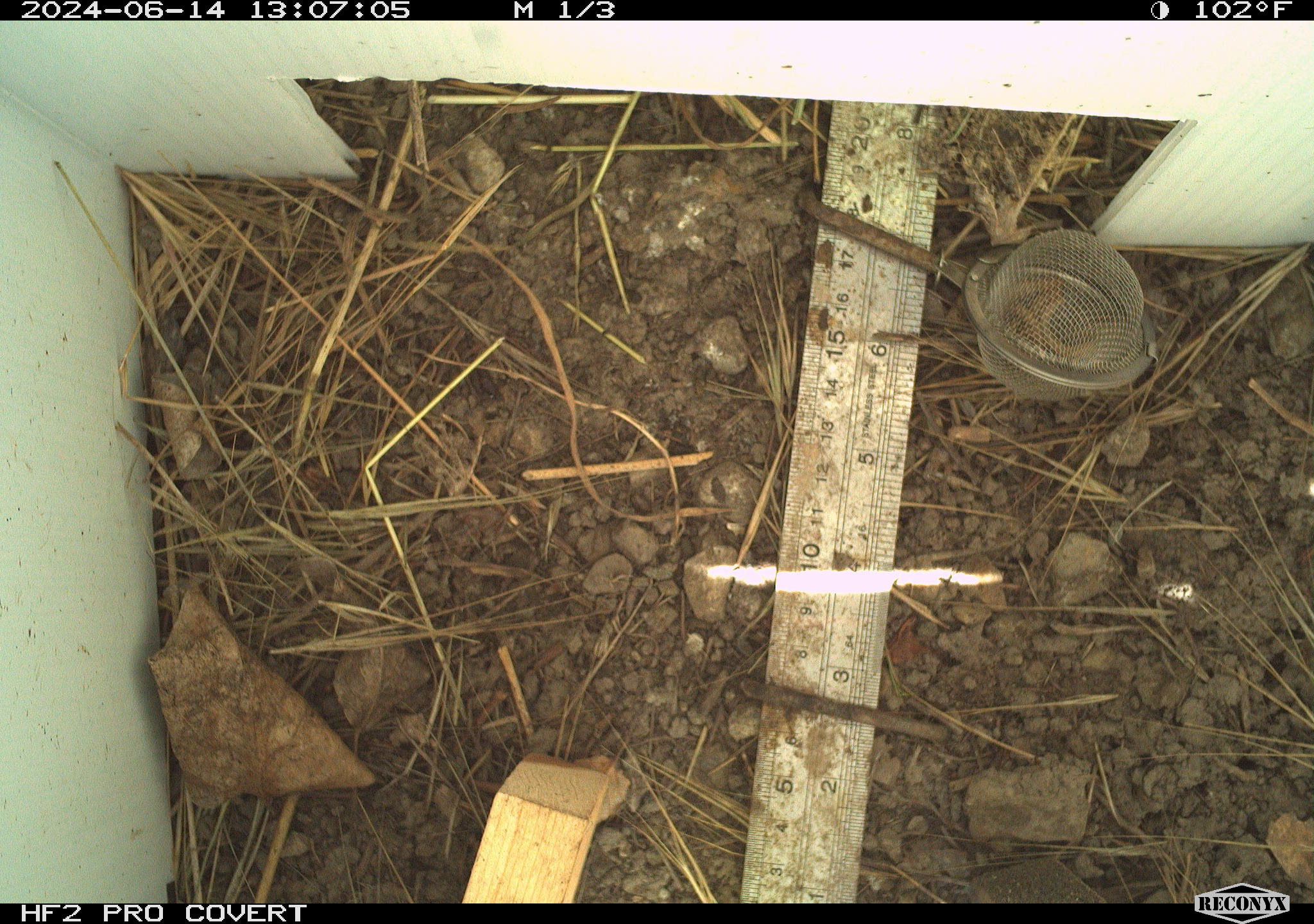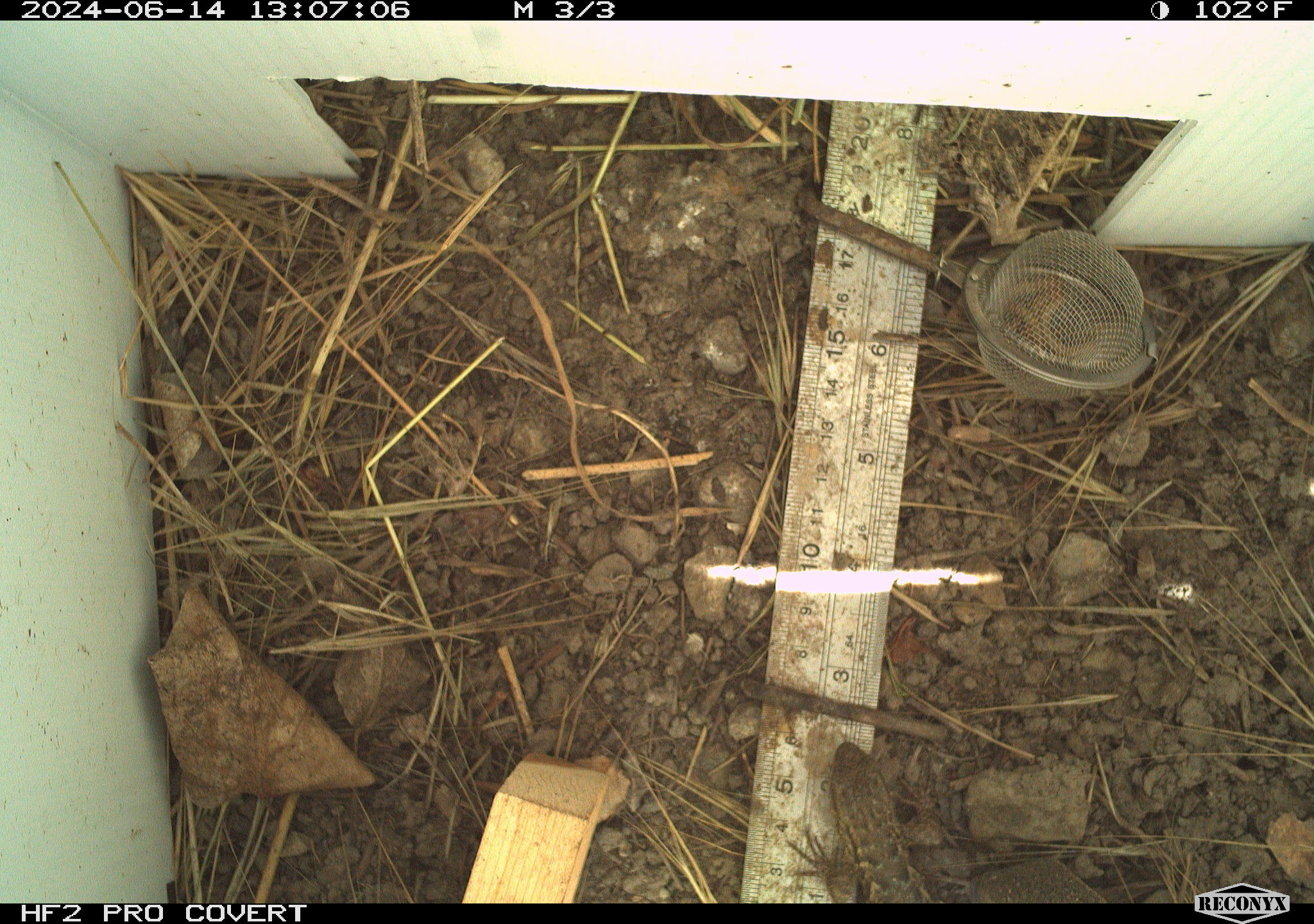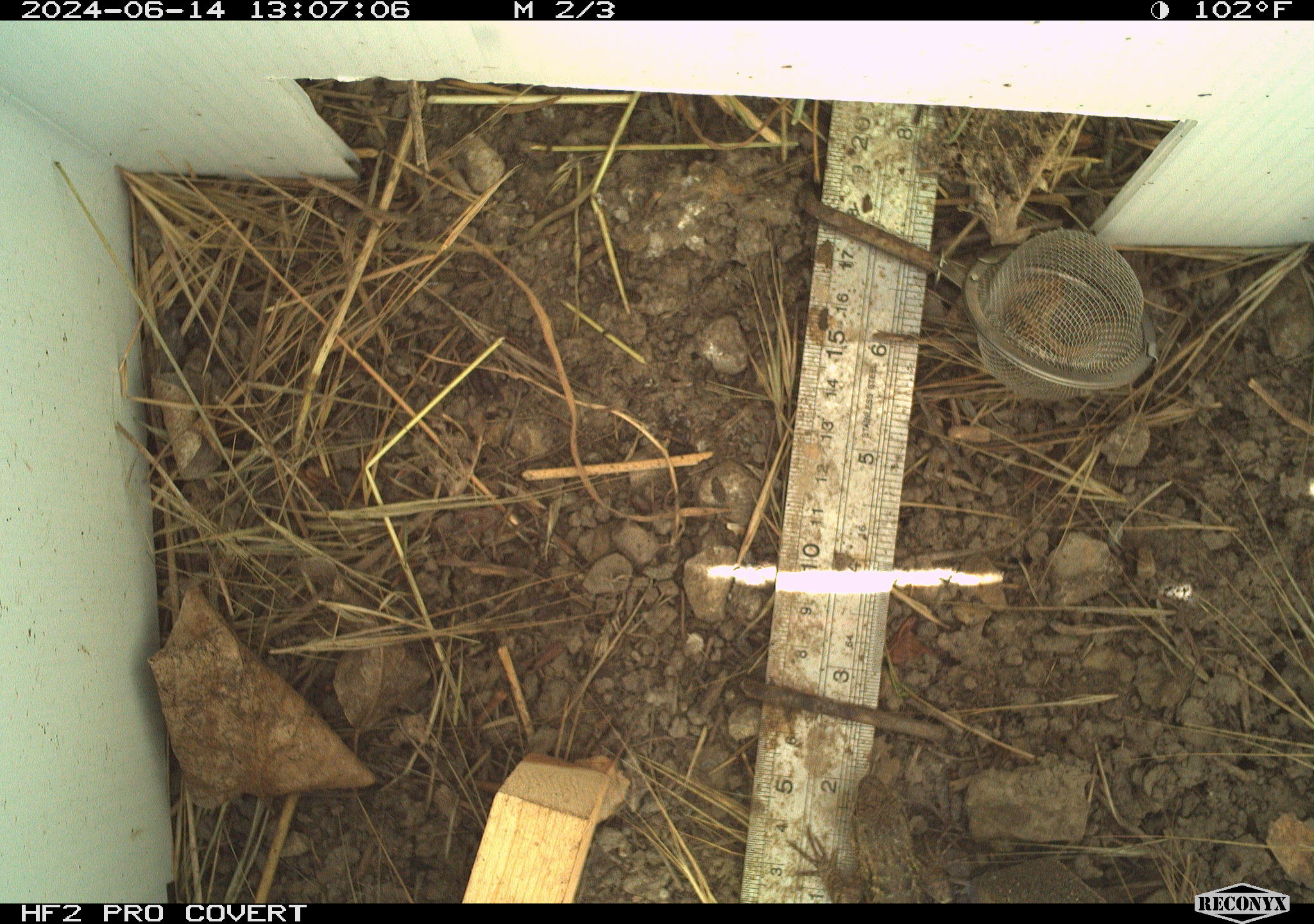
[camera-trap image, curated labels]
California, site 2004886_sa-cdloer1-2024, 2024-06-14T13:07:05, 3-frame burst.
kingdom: Animalia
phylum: Chordata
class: Reptilia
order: Squamata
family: Phrynosomatidae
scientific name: Phrynosomatidae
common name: phrynosomatid lizards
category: phrynosomatidae family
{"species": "phrynosomatidae family (phrynosomatid lizards) (Phrynosomatidae)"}